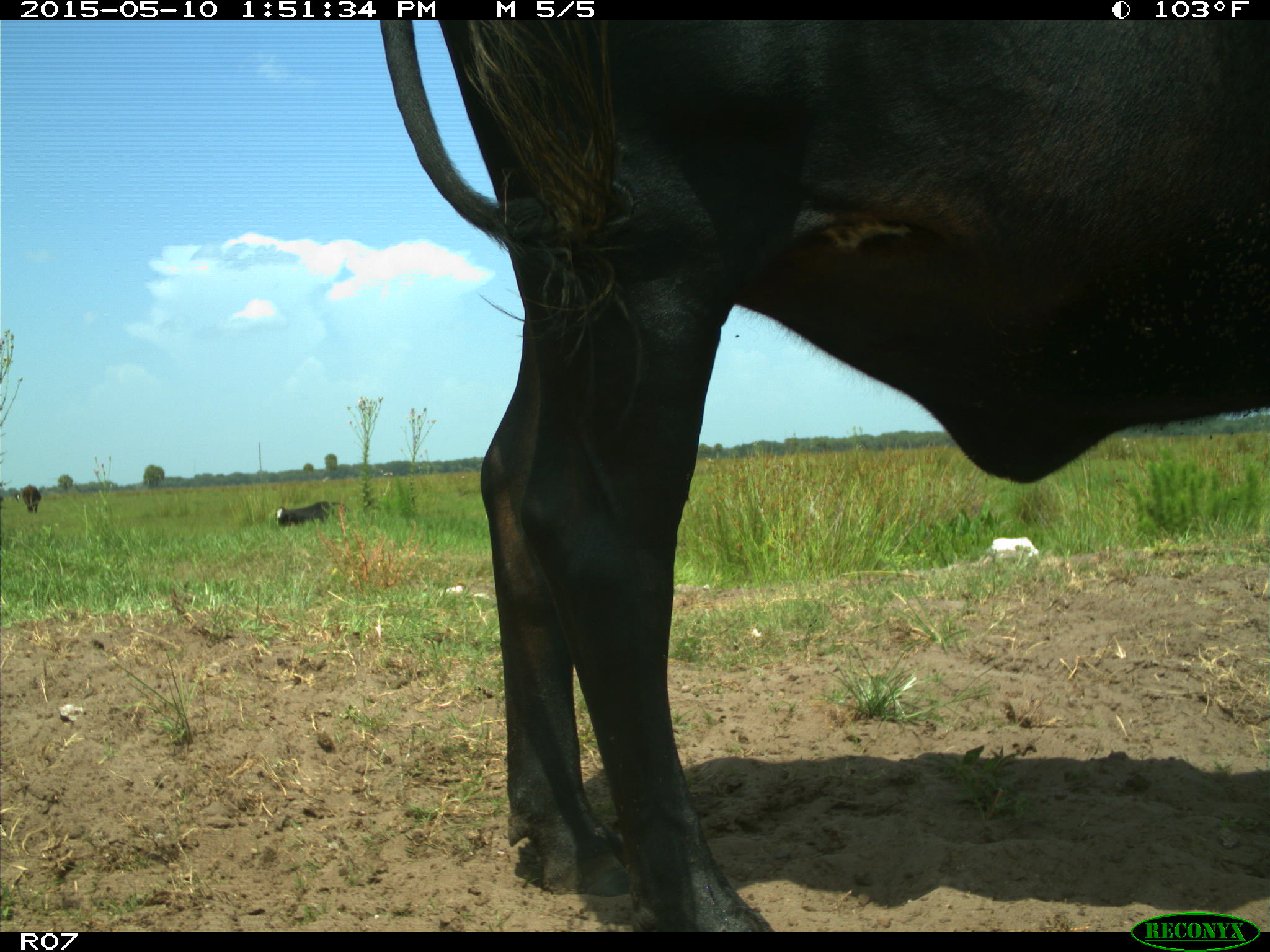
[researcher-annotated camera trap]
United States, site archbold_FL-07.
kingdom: Animalia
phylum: Chordata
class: Mammalia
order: Artiodactyla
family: Bovidae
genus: Bos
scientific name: Bos taurus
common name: domestic cow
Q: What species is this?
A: Bos taurus (domestic cow).